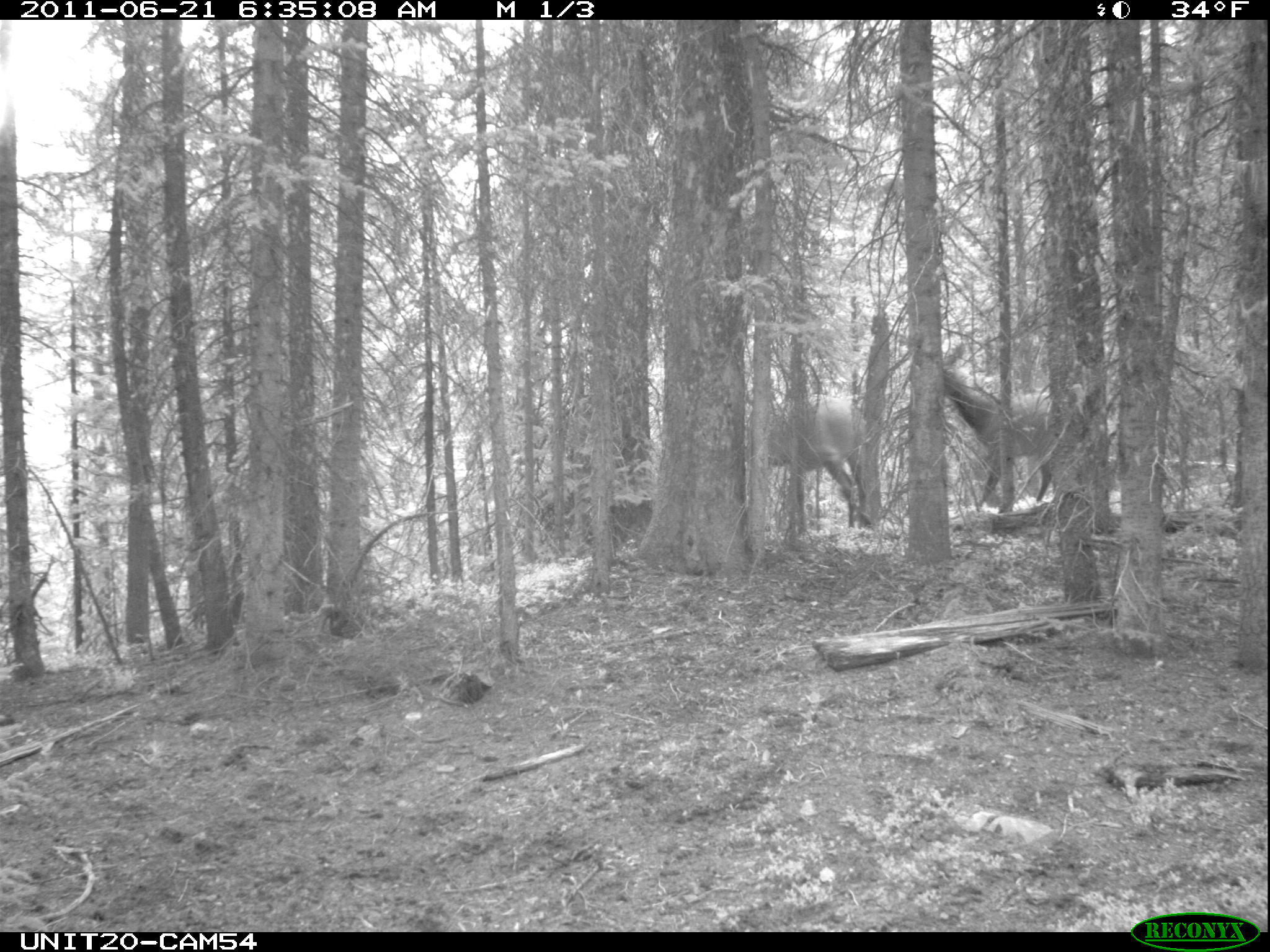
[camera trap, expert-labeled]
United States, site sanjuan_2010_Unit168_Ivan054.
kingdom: Animalia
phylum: Chordata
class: Mammalia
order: Artiodactyla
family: Cervidae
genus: Cervus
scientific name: Cervus elaphus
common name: red deer